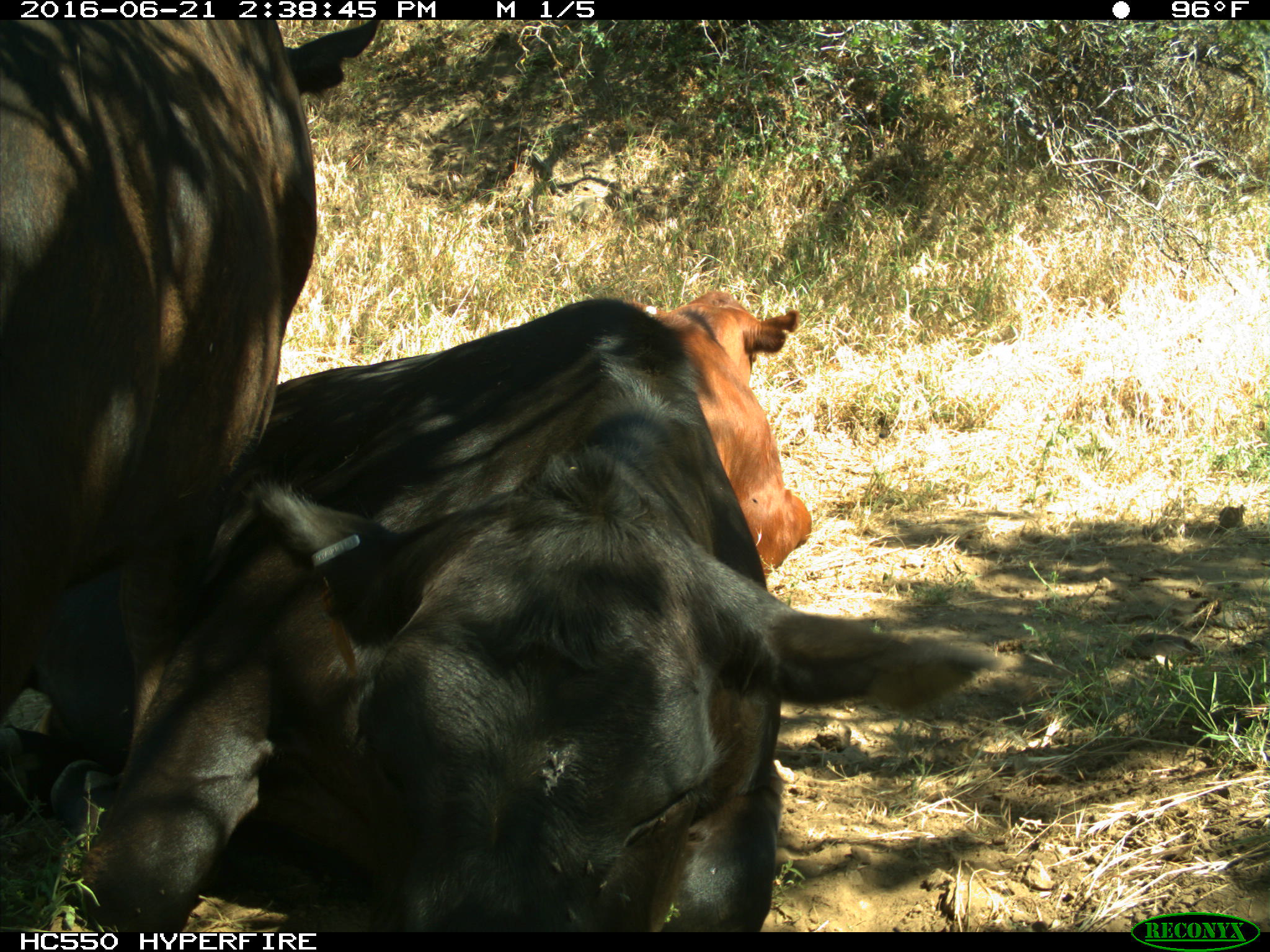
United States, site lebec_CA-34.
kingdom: Animalia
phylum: Chordata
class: Mammalia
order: Artiodactyla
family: Bovidae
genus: Bos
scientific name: Bos taurus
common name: domestic cow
Bos taurus (domestic cow).